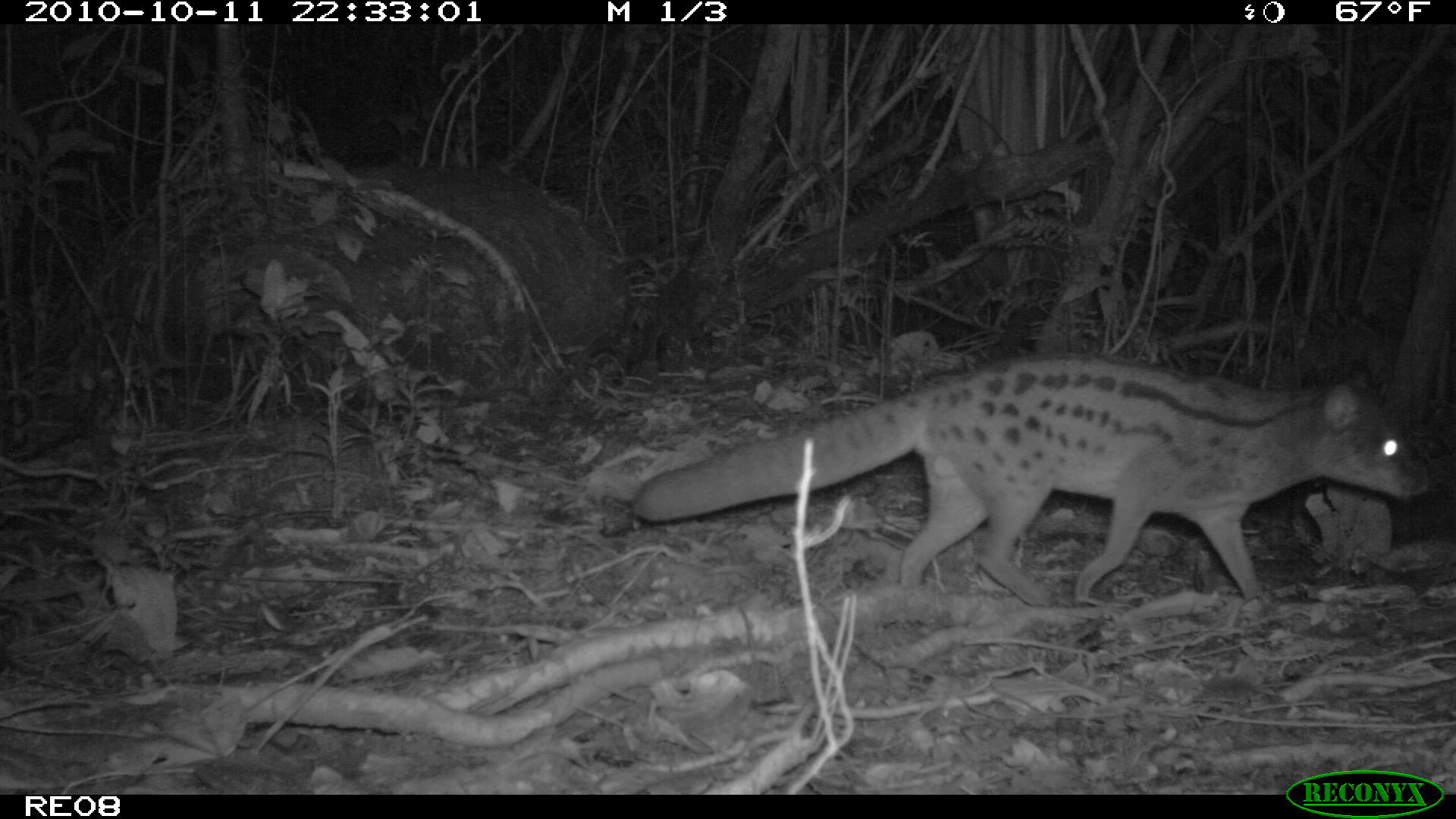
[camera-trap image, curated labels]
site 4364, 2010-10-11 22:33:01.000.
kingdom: Animalia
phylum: Chordata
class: Mammalia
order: Carnivora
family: Eupleridae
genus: Fossa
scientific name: Fossa fossana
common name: fanaloka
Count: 1.